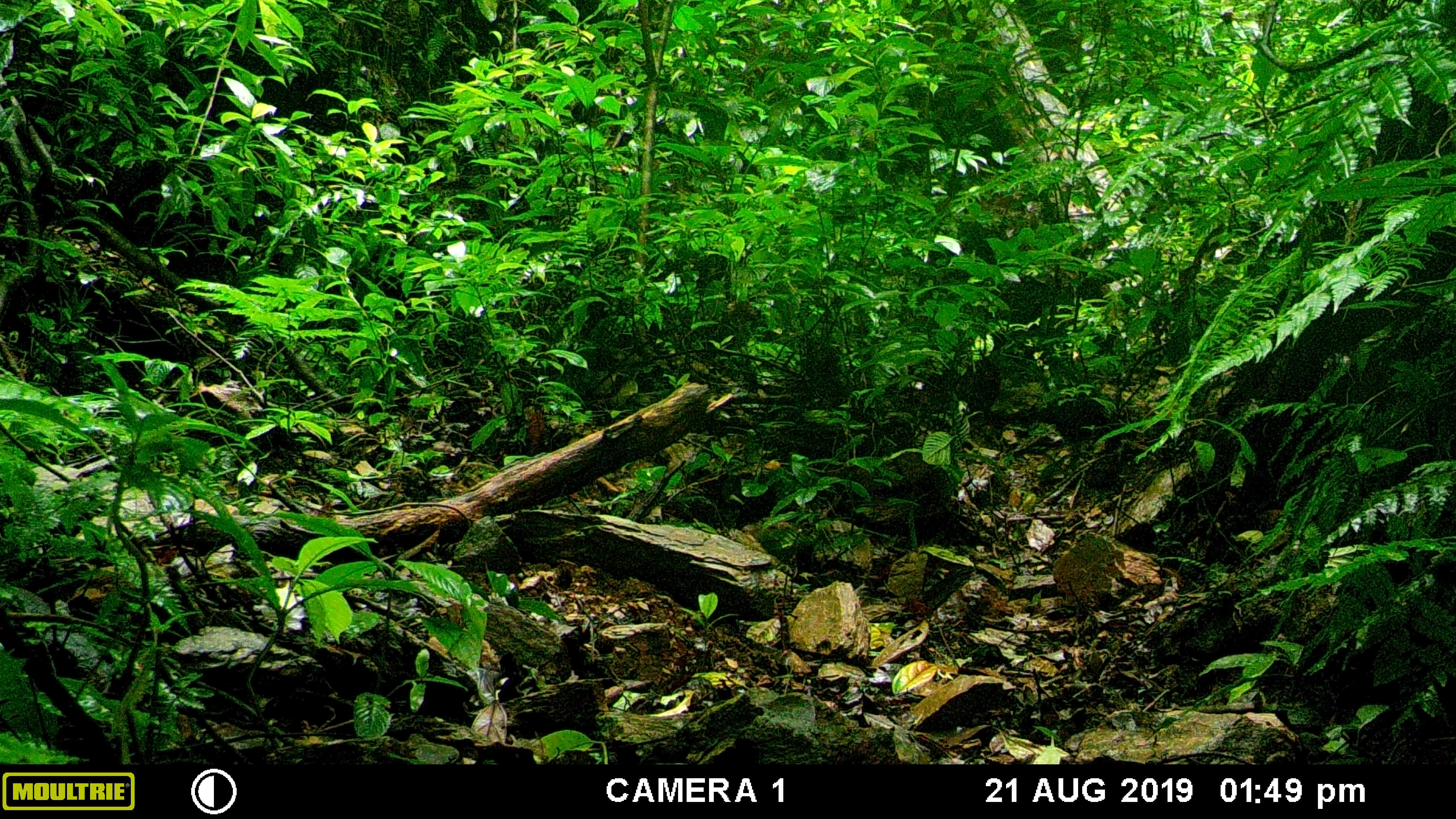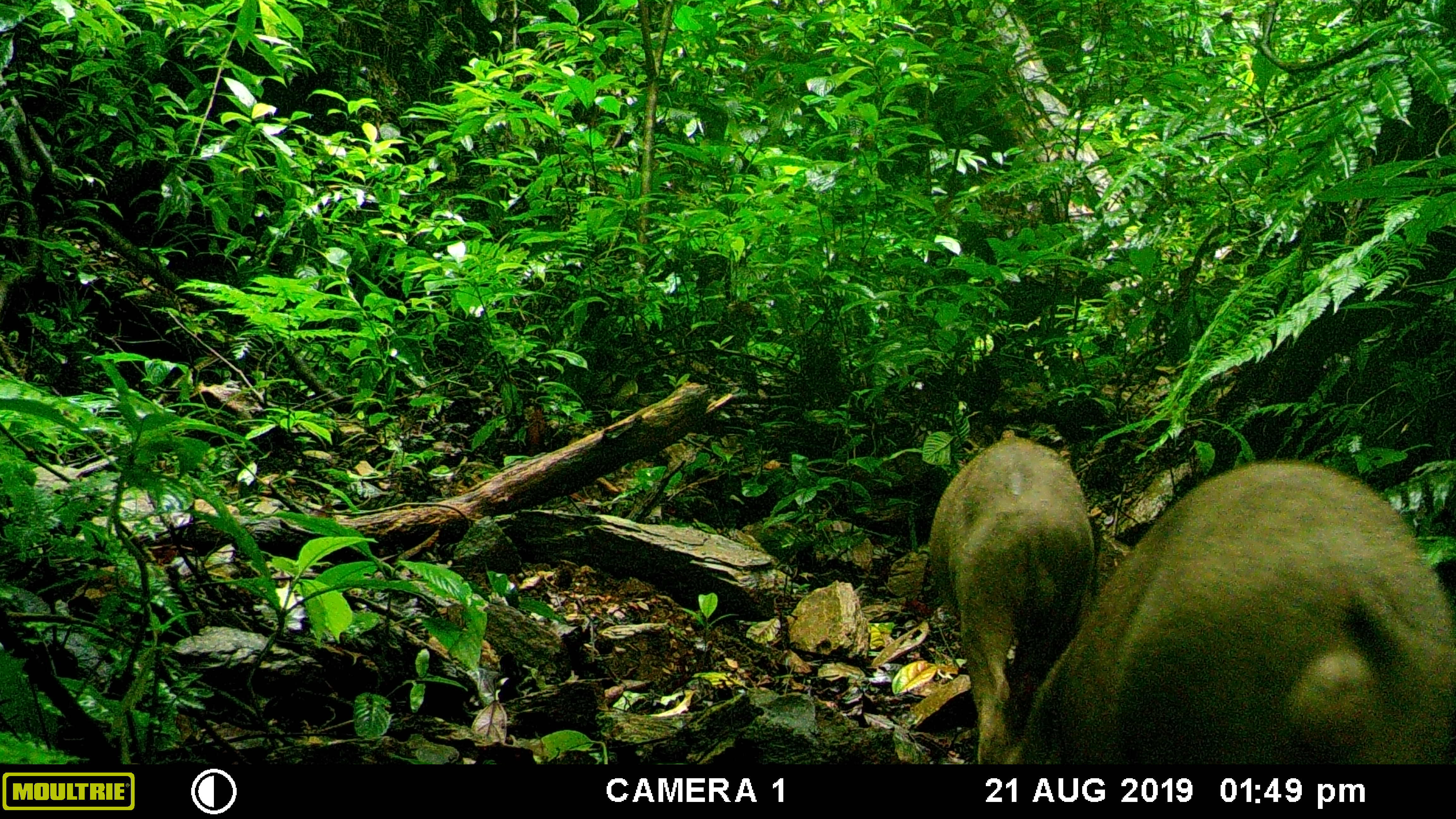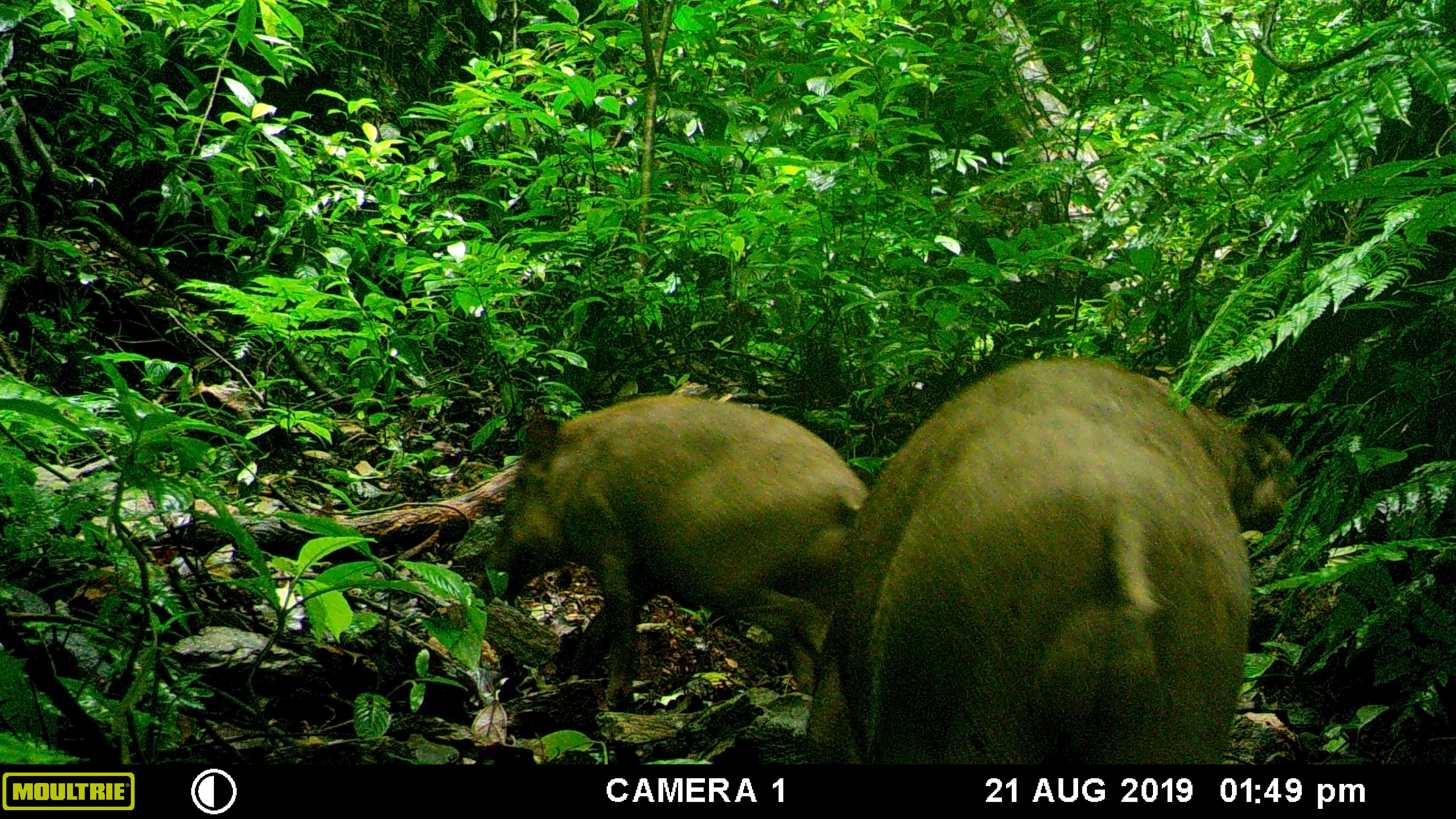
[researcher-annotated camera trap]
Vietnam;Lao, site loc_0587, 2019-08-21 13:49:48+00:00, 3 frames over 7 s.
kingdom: Animalia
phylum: Chordata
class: Mammalia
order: Artiodactyla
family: Suidae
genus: Sus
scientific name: Sus scrofa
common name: eurasian wild pig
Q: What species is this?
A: Eurasian wild pig (Sus scrofa).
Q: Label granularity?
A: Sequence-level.